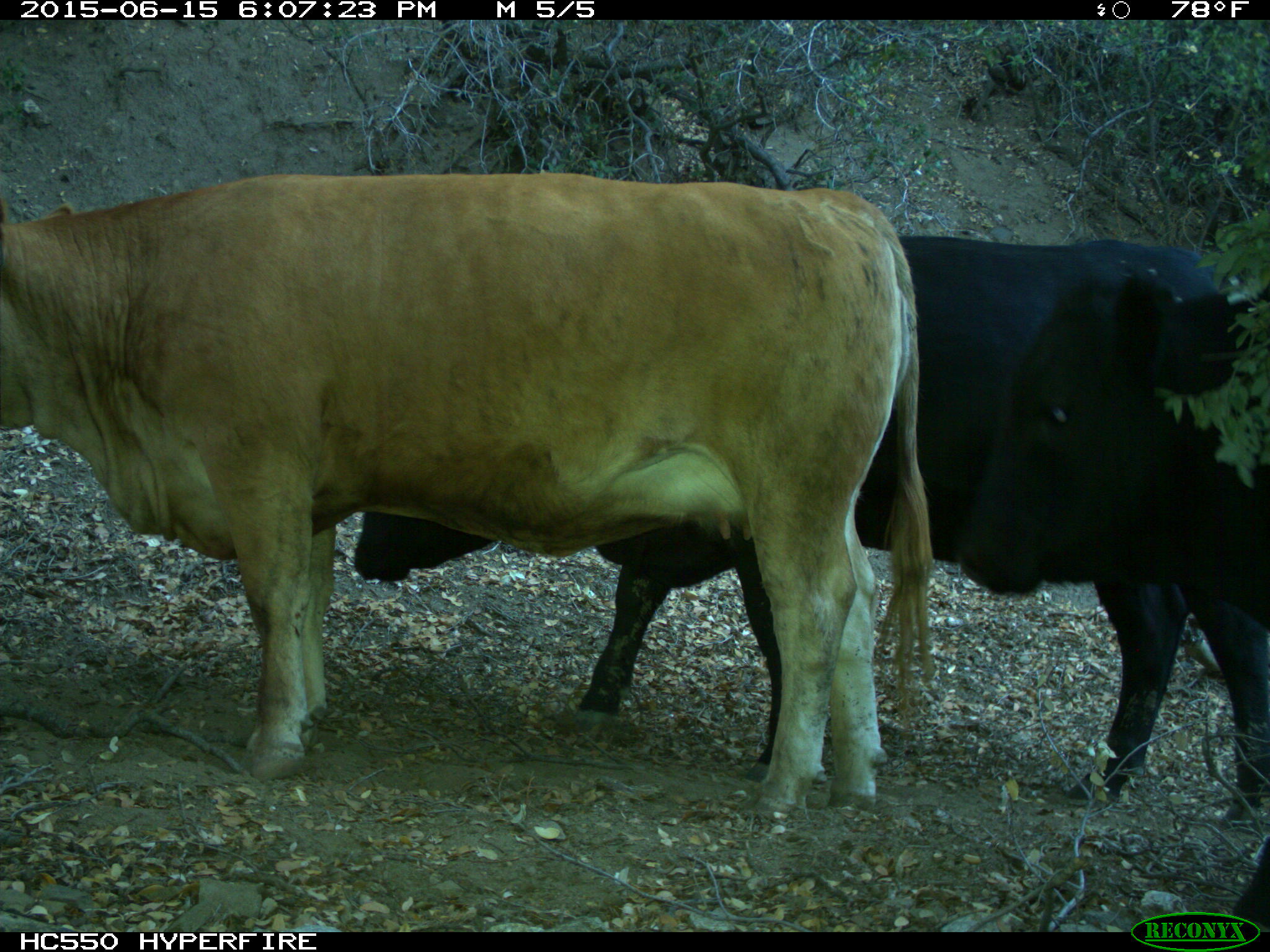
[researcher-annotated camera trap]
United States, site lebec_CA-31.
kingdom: Animalia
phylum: Chordata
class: Mammalia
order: Artiodactyla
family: Bovidae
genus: Bos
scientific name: Bos taurus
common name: domestic cow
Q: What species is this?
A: Bos taurus (domestic cow).